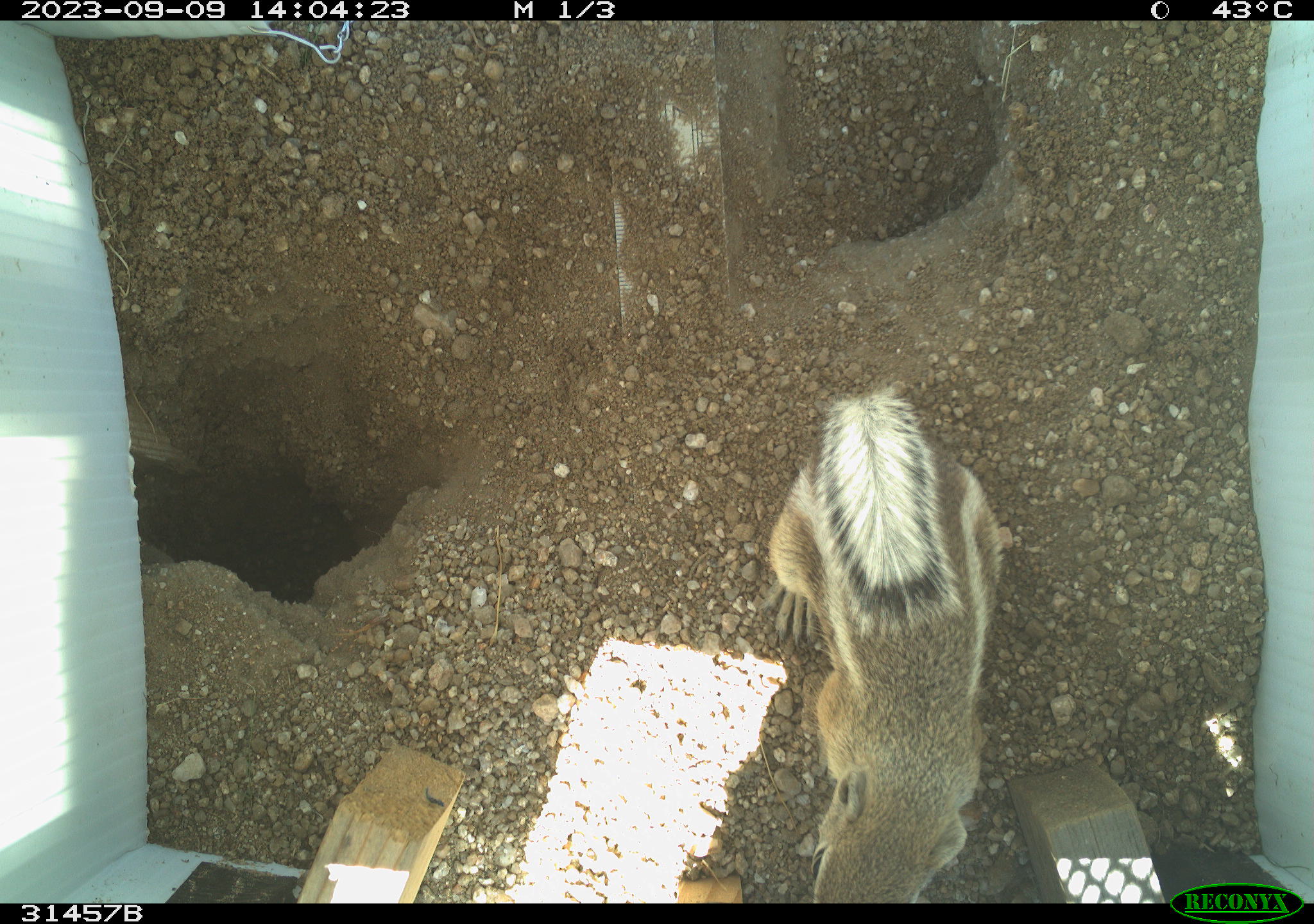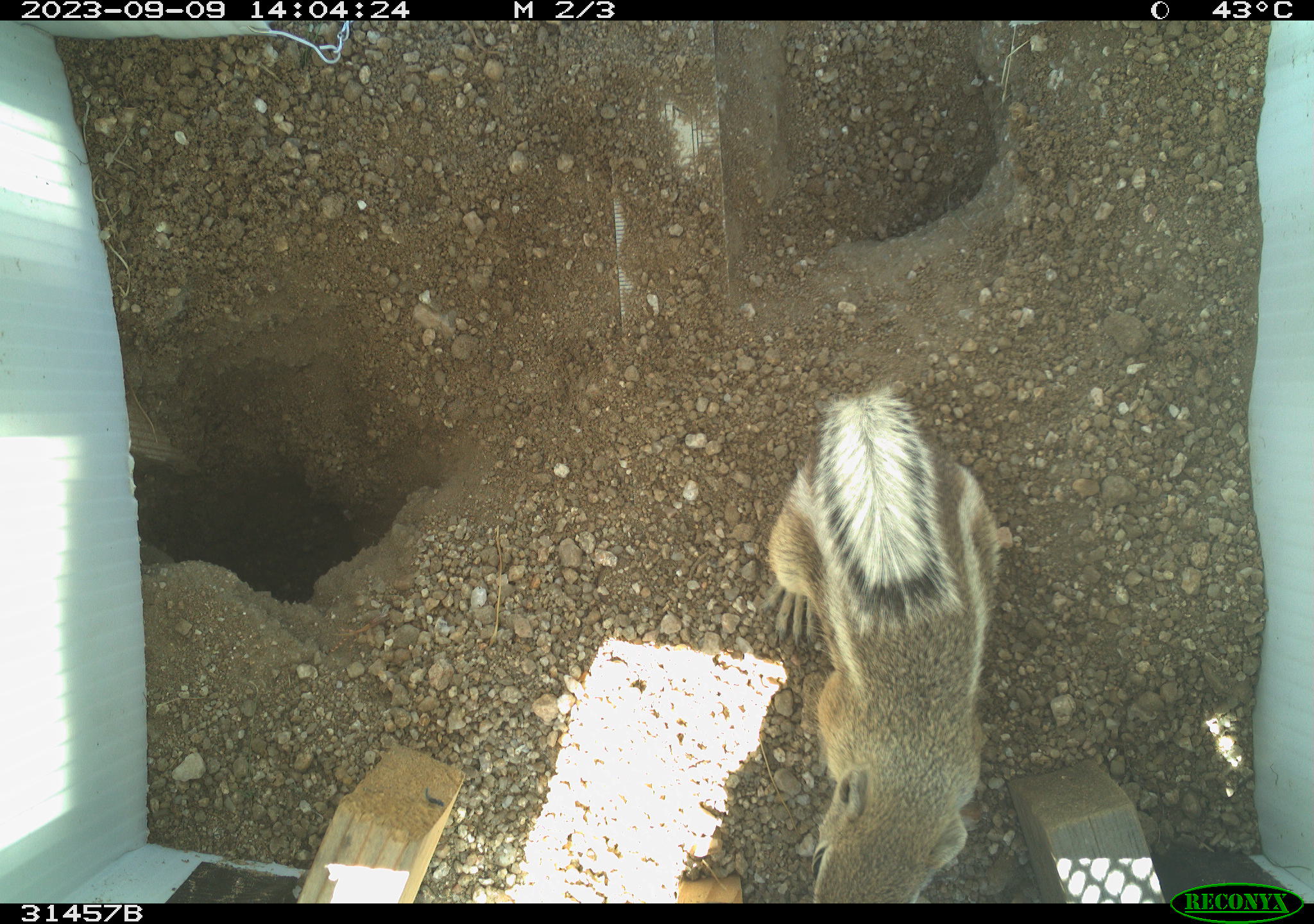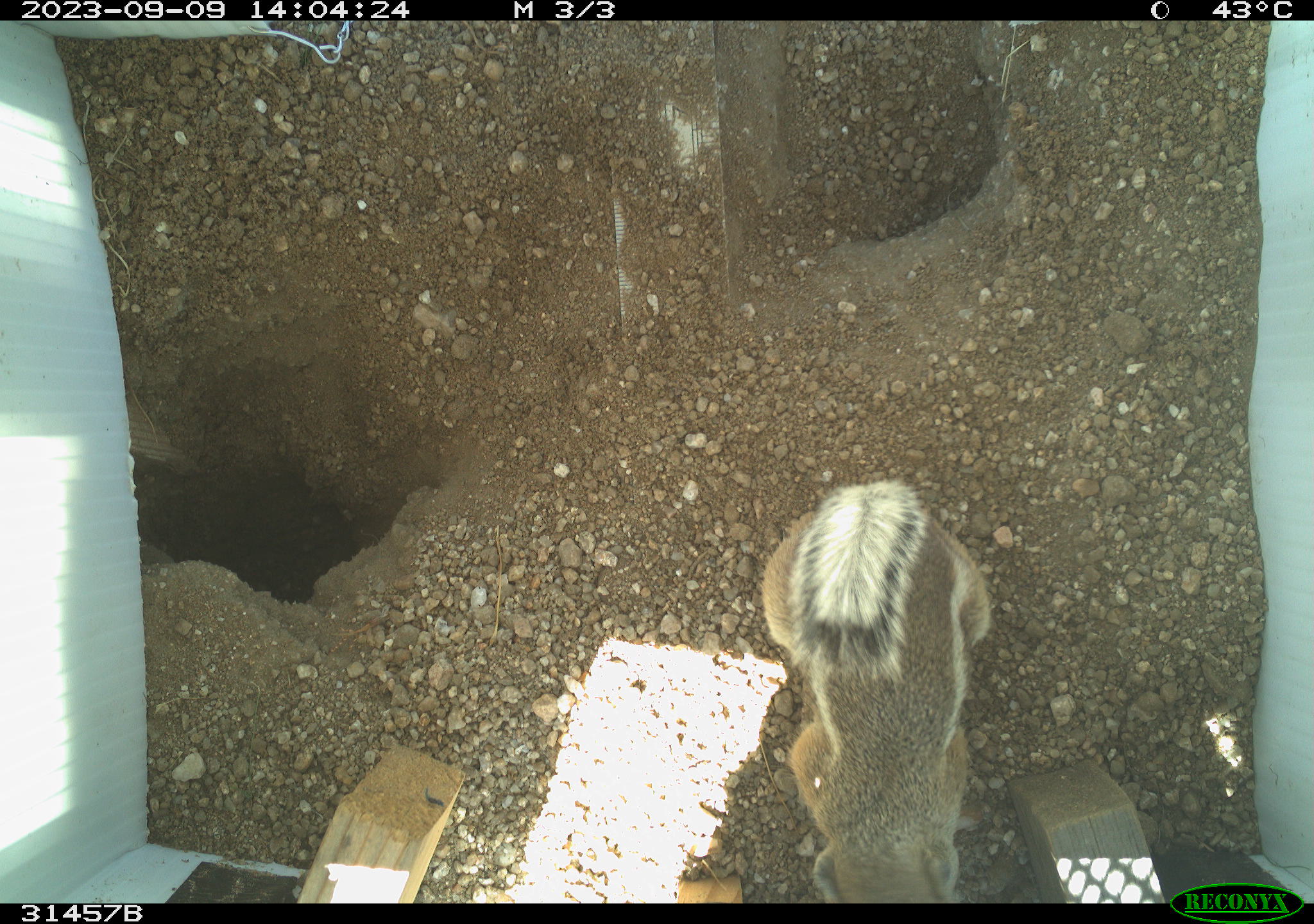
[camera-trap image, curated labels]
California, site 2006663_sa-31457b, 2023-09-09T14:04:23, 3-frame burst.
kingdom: Animalia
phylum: Chordata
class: Mammalia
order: Rodentia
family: Sciuridae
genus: Ammospermophilus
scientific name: Ammospermophilus leucurus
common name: white-tailed antelope squirrel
White-tailed antelope squirrel (Ammospermophilus leucurus).